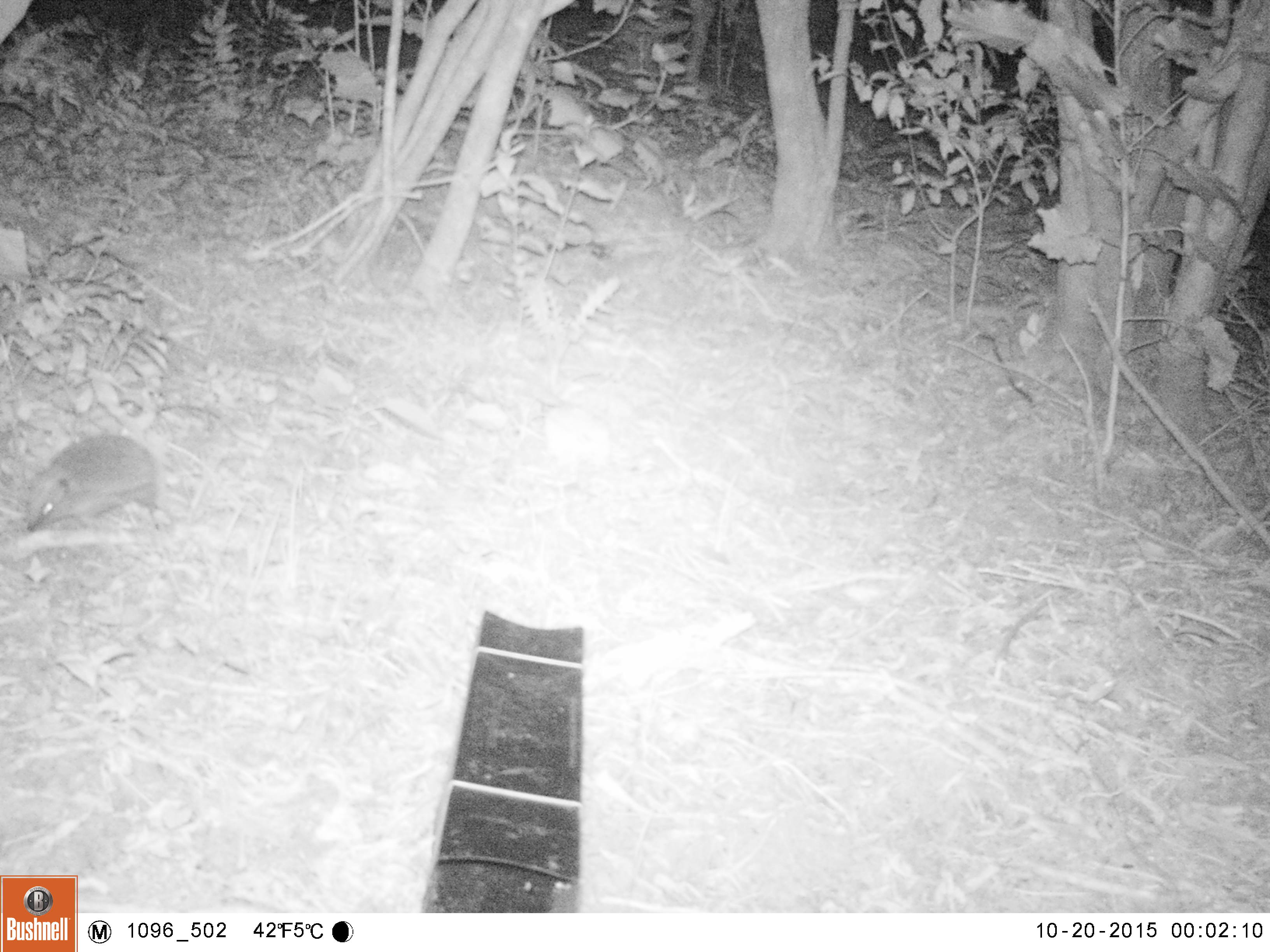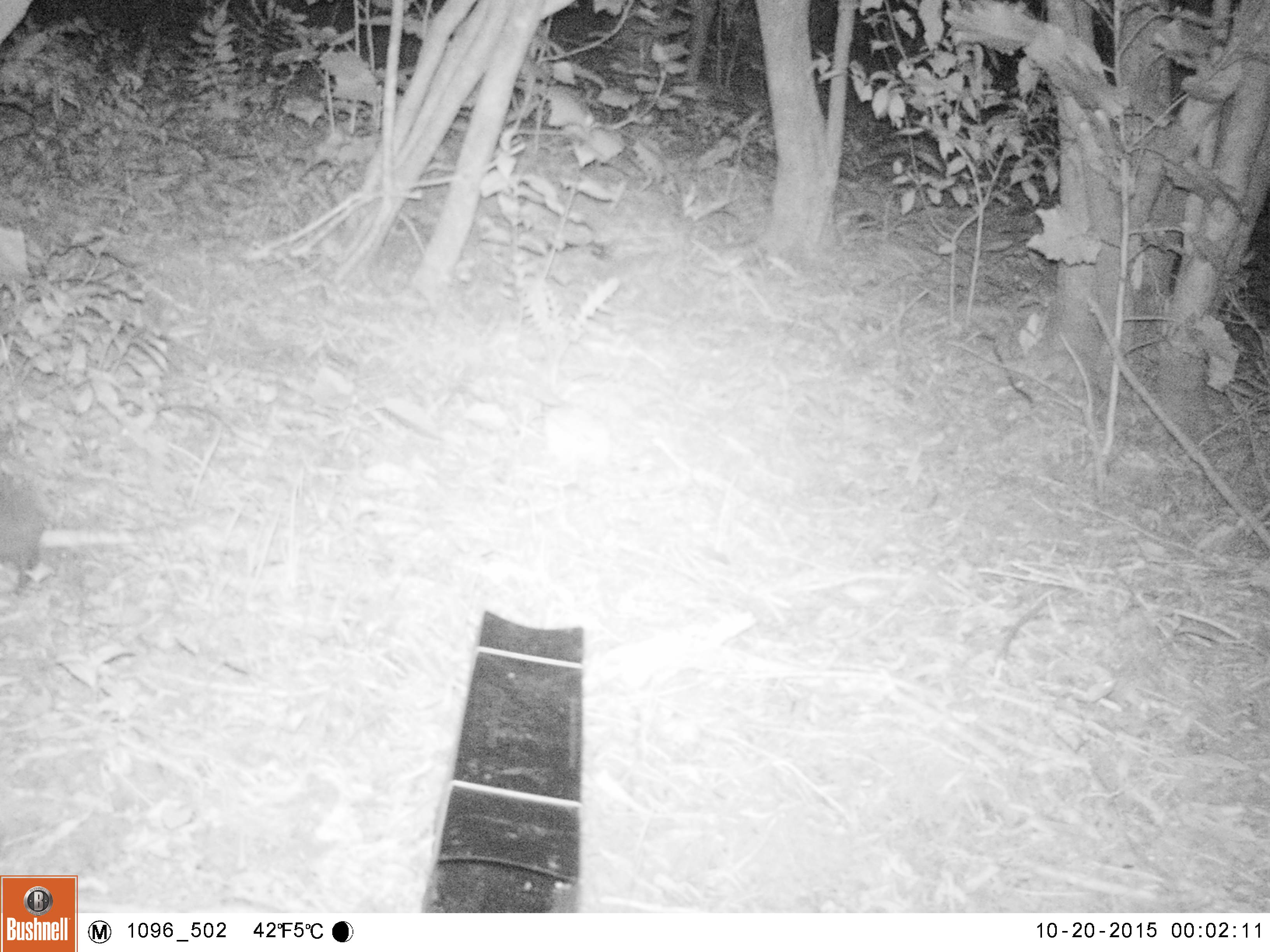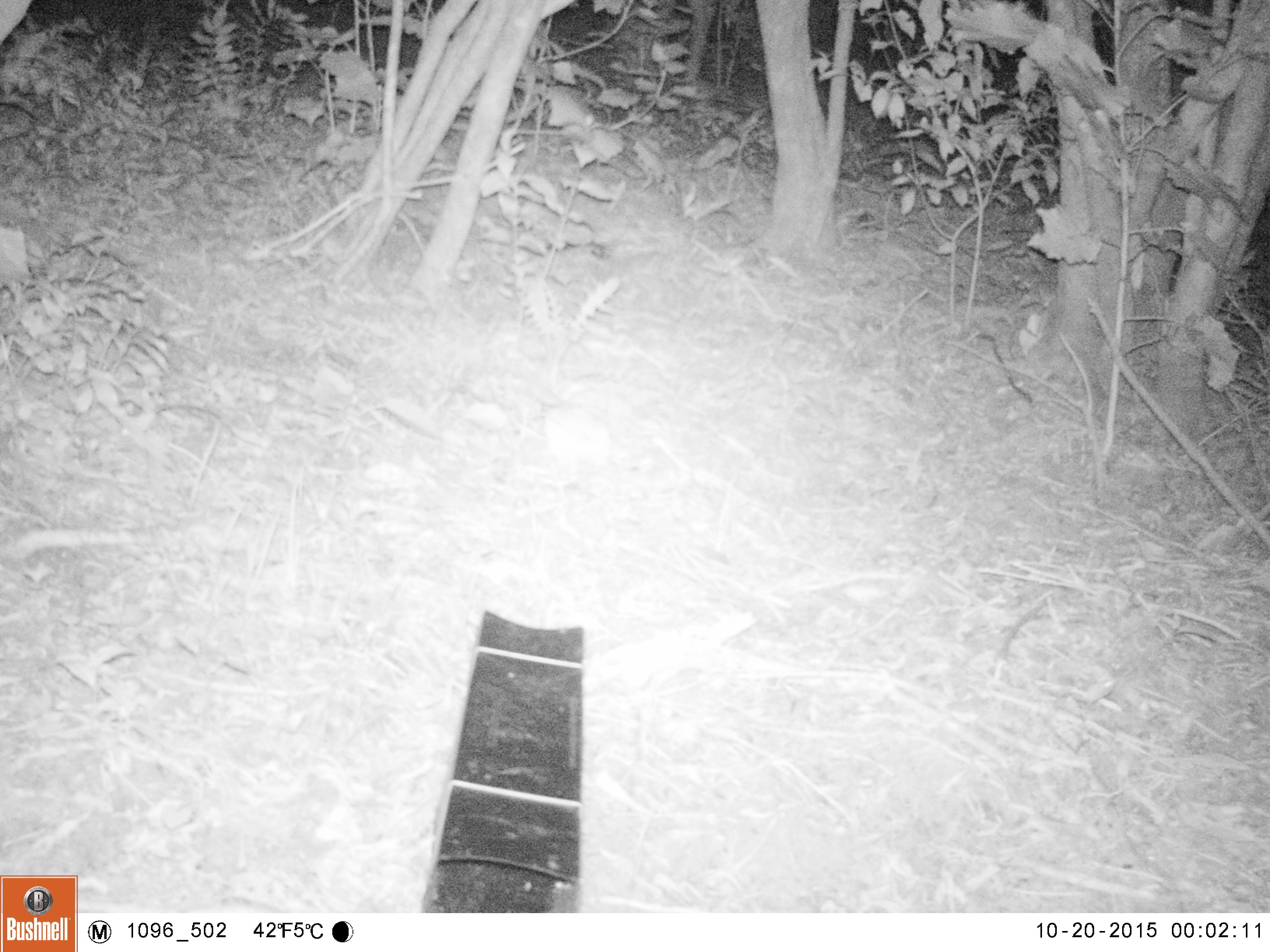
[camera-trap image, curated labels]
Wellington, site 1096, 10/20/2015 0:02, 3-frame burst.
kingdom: Animalia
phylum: Chordata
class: Mammalia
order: Eulipotyphla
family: Erinaceidae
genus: Erinaceus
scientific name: Erinaceus europaeus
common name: hedgehog